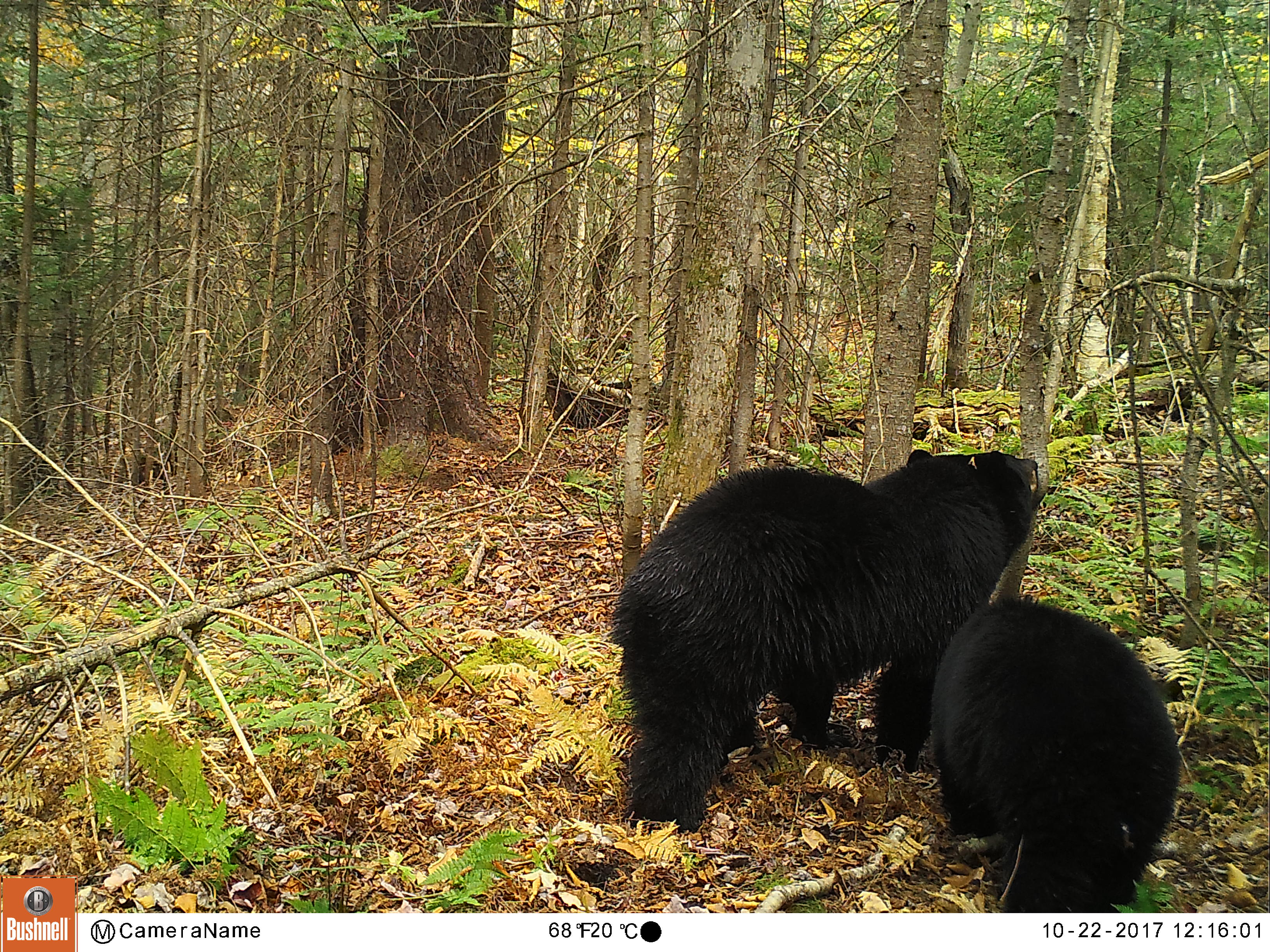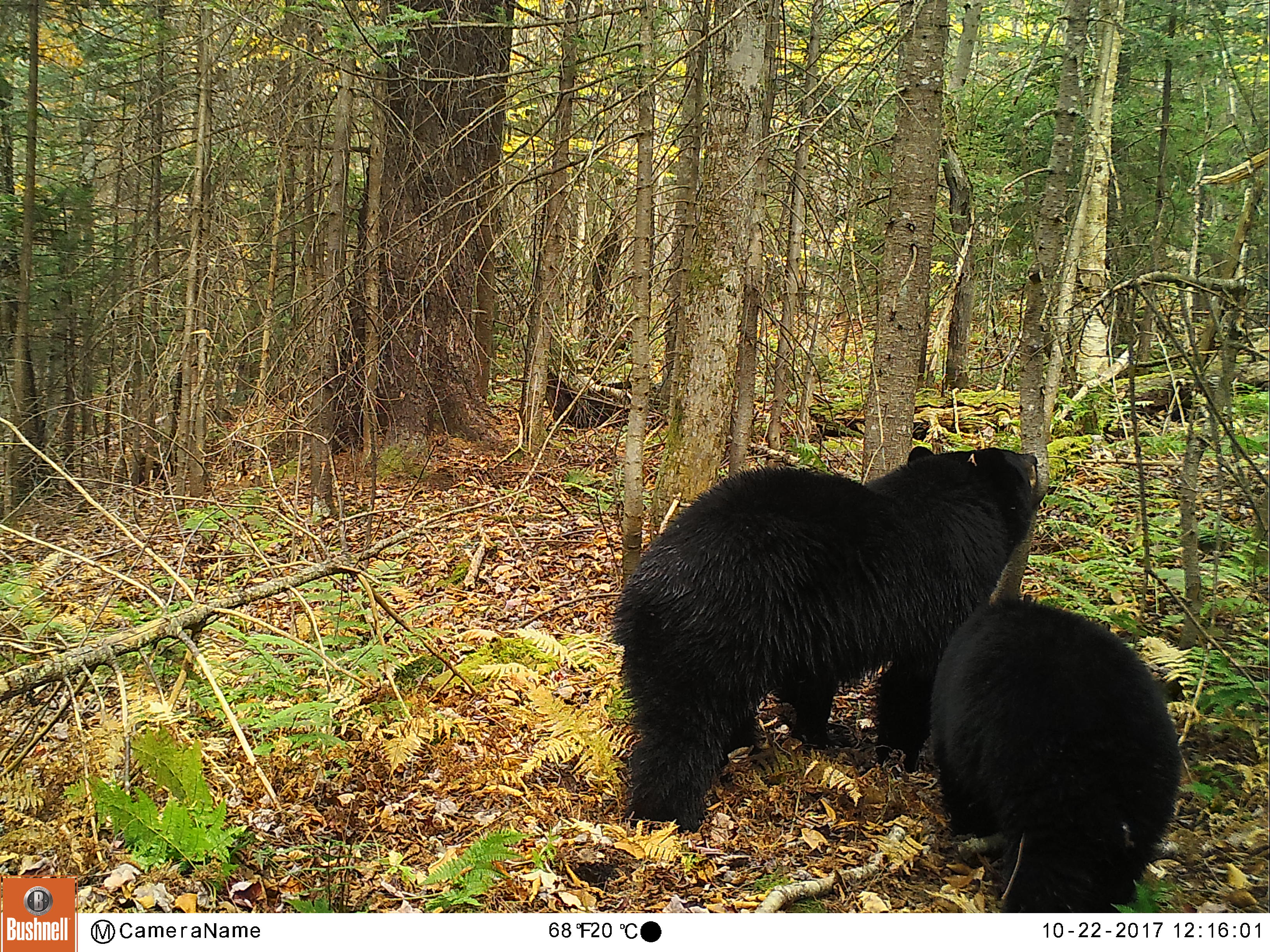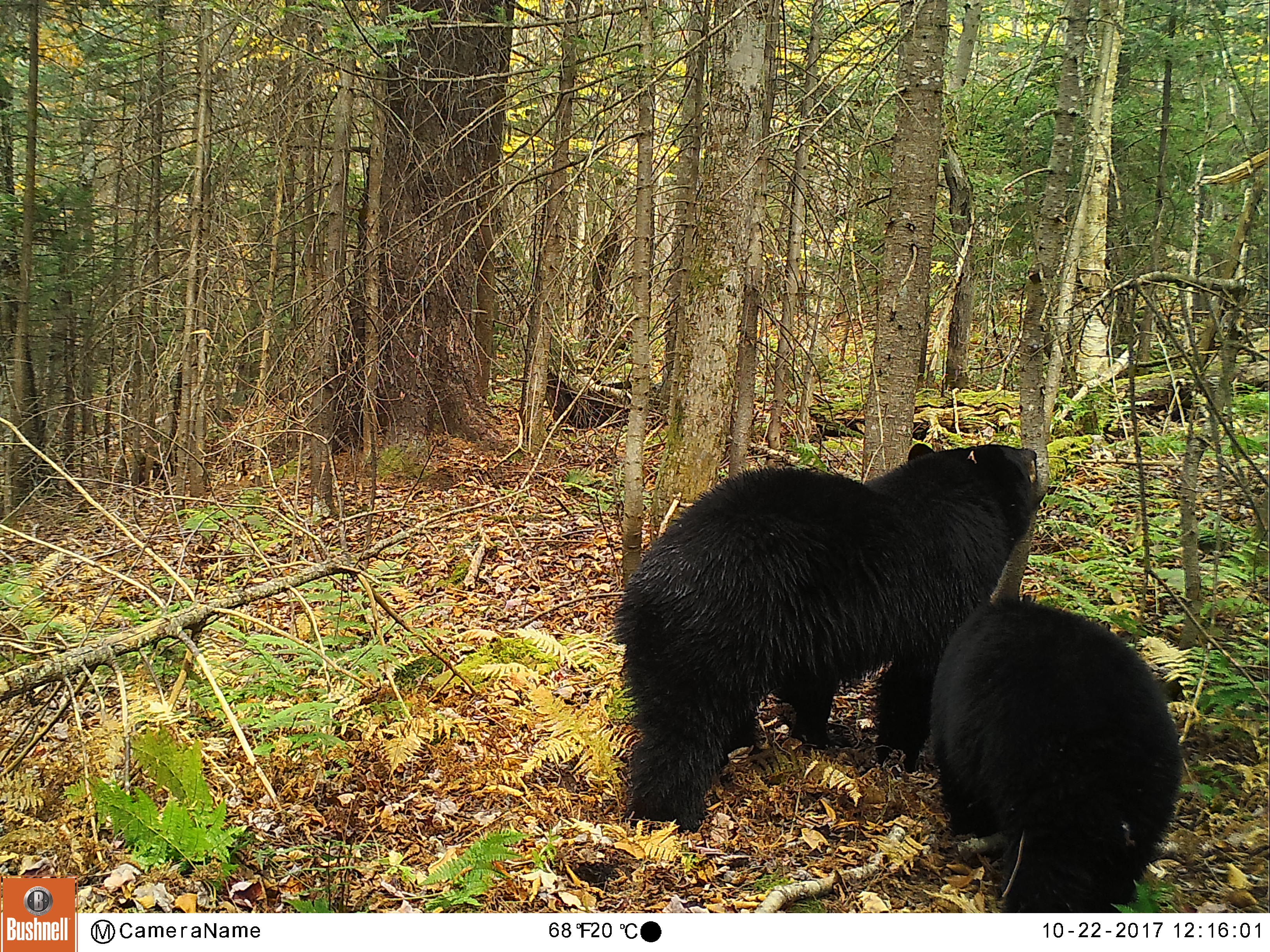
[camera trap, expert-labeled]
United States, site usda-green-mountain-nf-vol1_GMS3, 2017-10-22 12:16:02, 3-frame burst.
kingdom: Animalia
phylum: Chordata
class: Mammalia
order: Carnivora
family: Ursidae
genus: Ursus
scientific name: Ursus americanus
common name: black bear